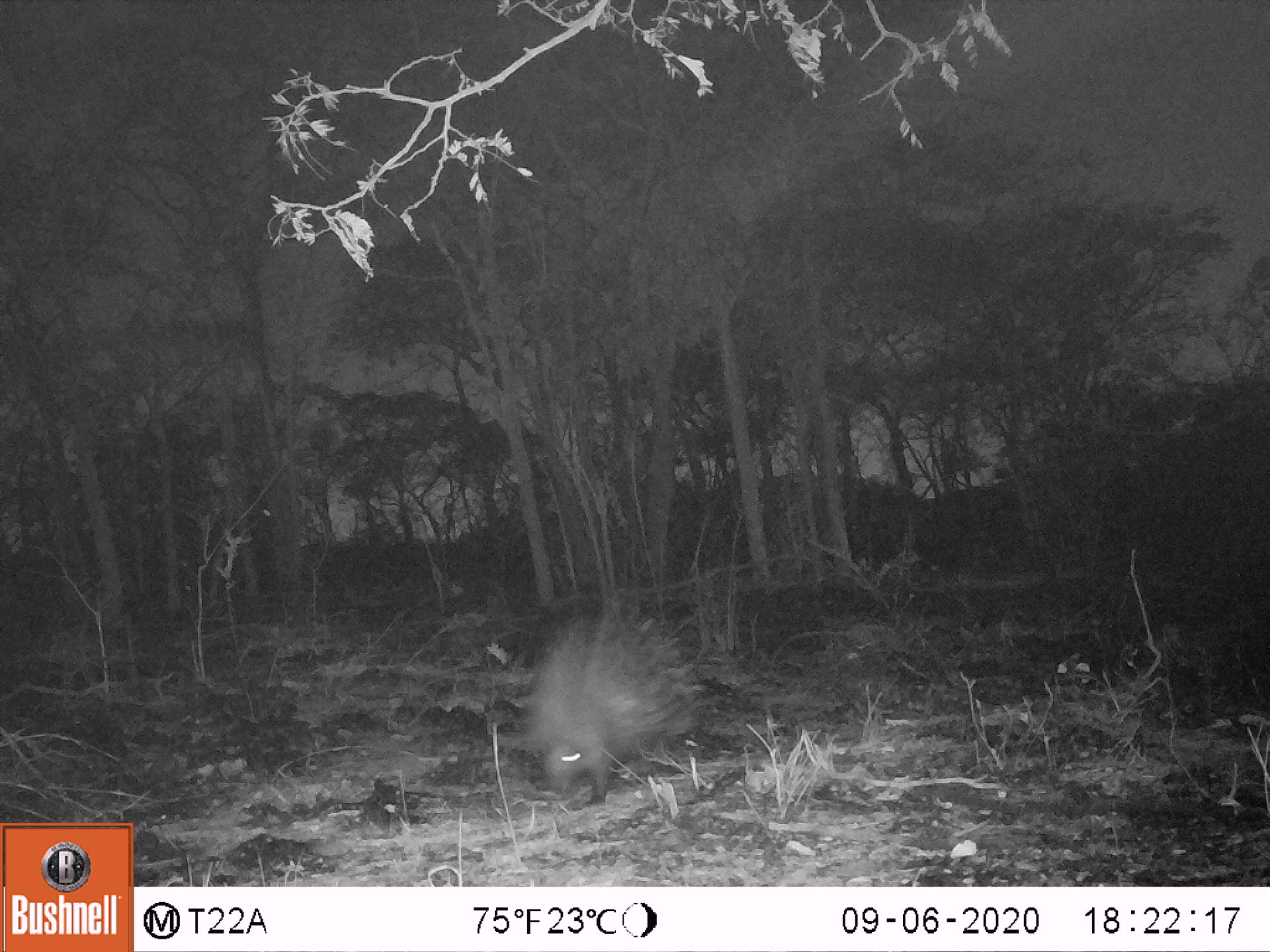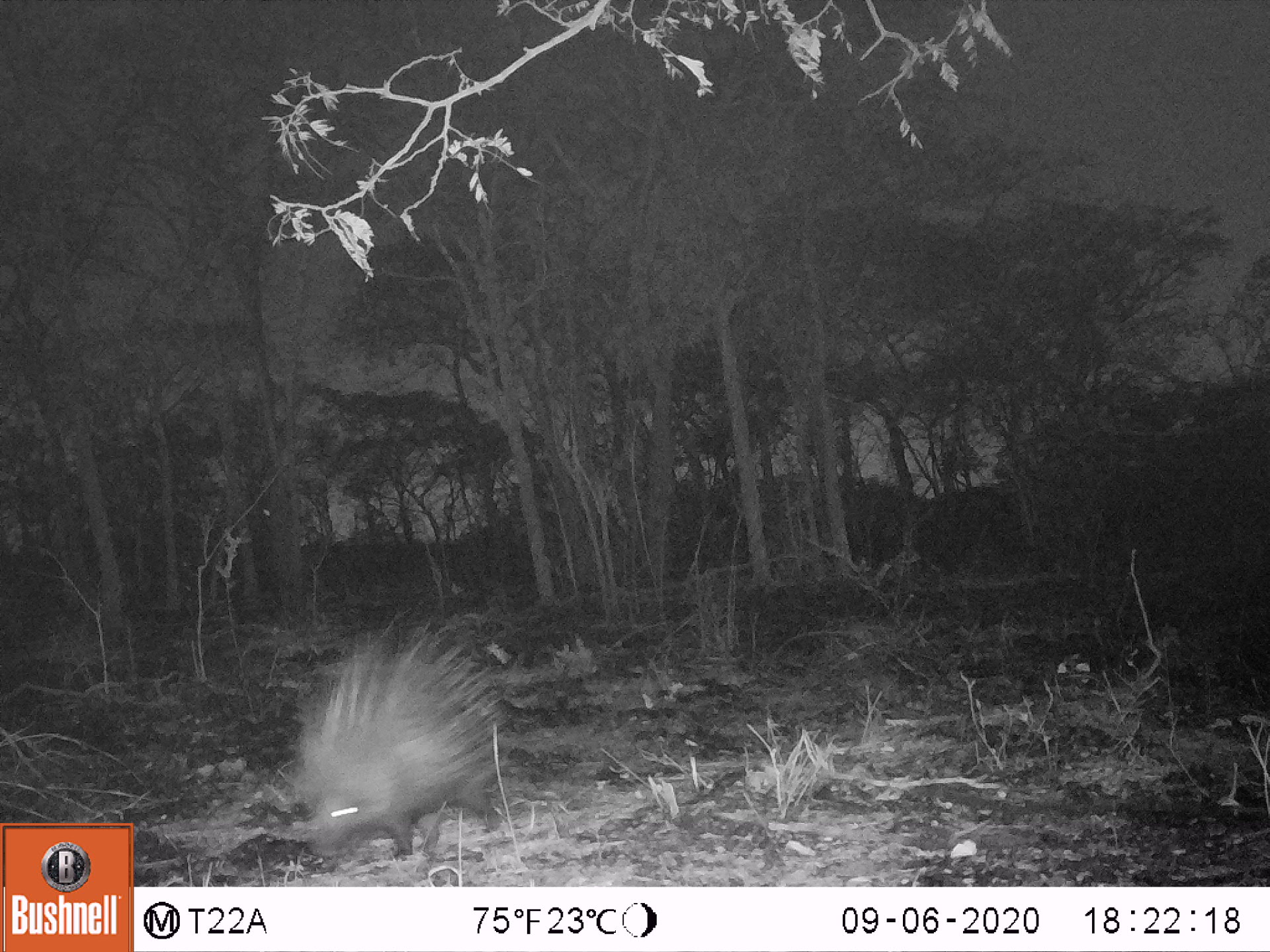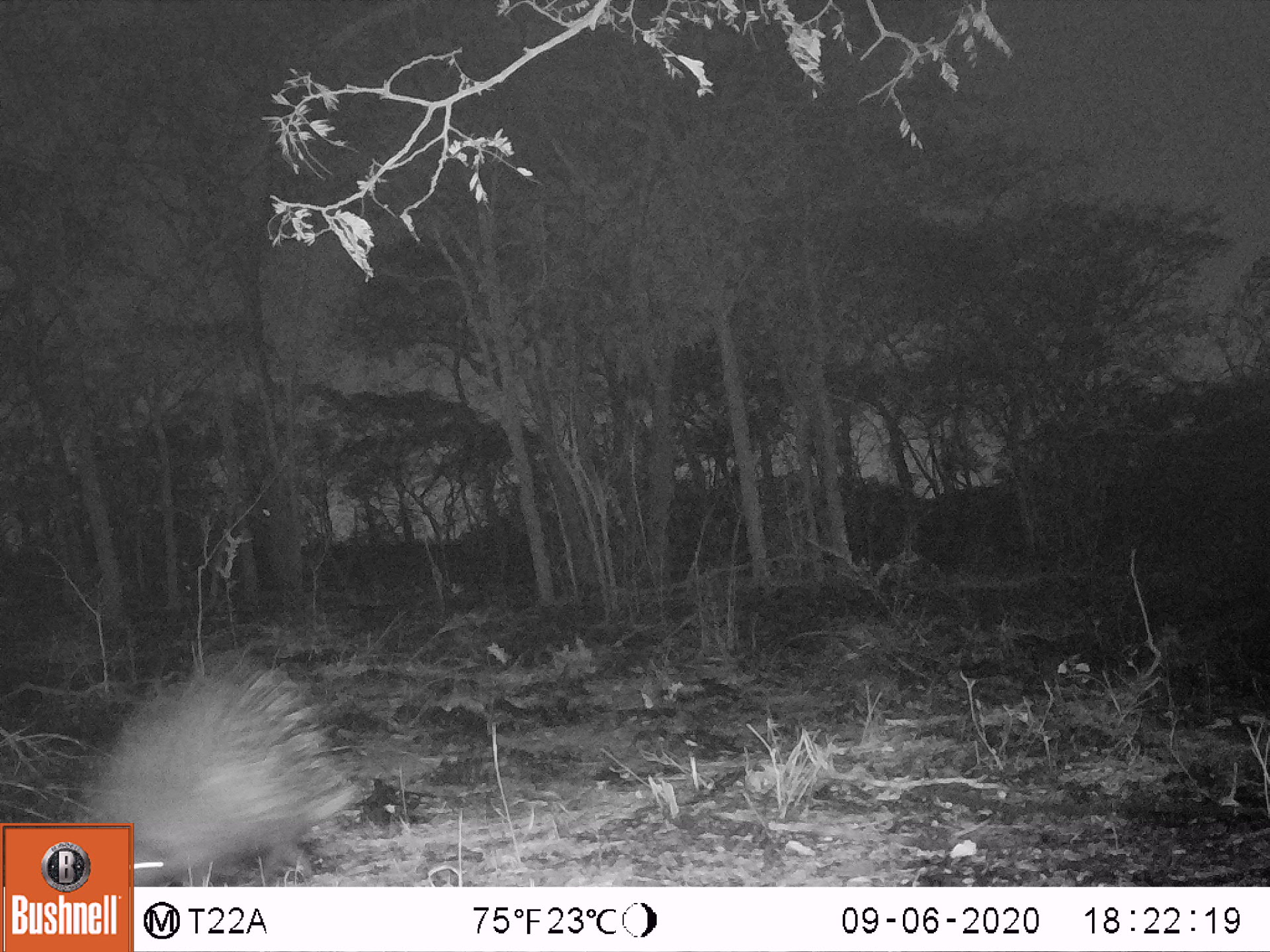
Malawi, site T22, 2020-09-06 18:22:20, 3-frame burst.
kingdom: Animalia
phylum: Chordata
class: Mammalia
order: Rodentia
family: Hystricidae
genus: Hystrix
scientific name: Hystrix africaeaustralis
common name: cape porcupine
Cape porcupine (Hystrix africaeaustralis), count 1.